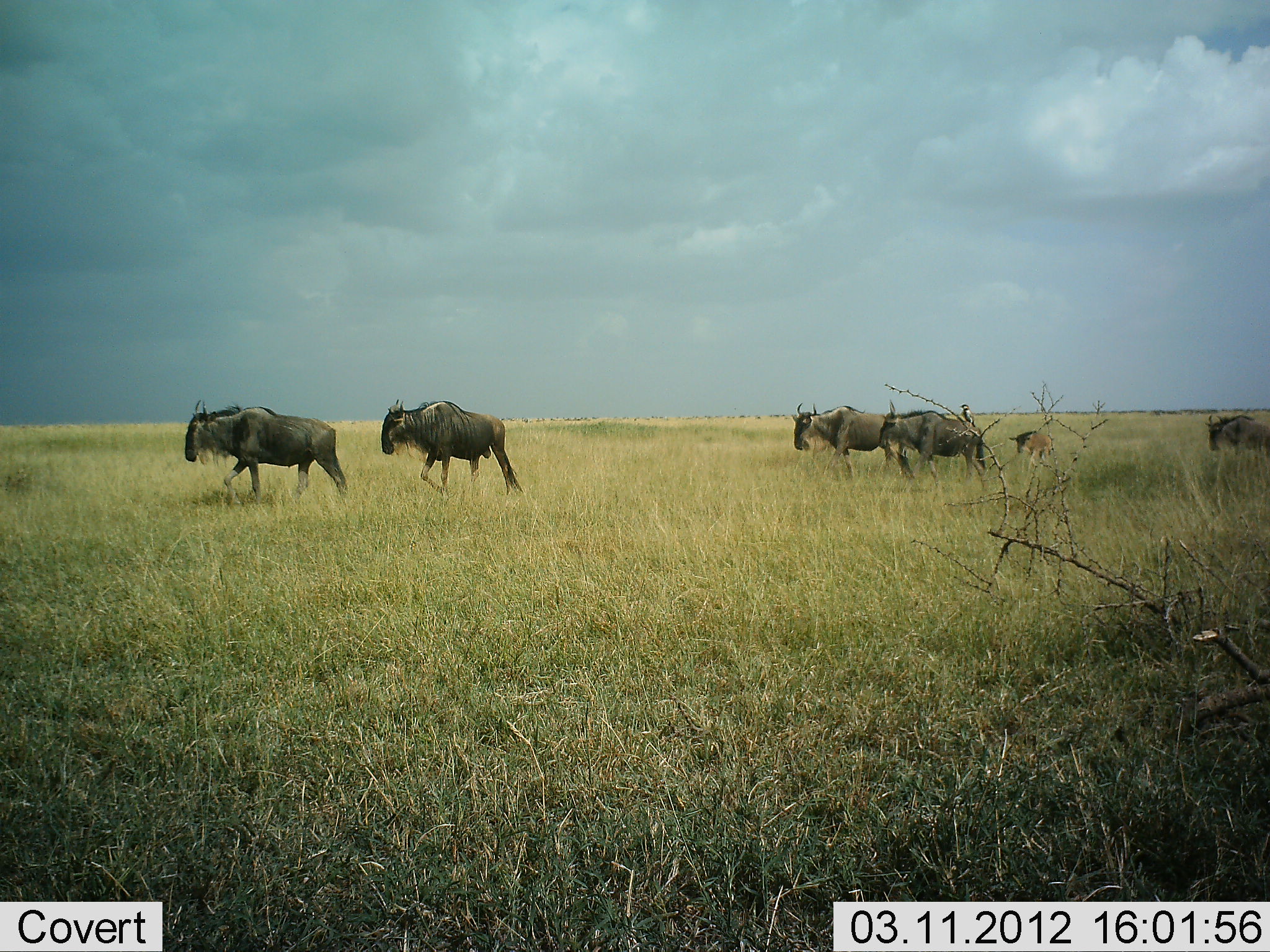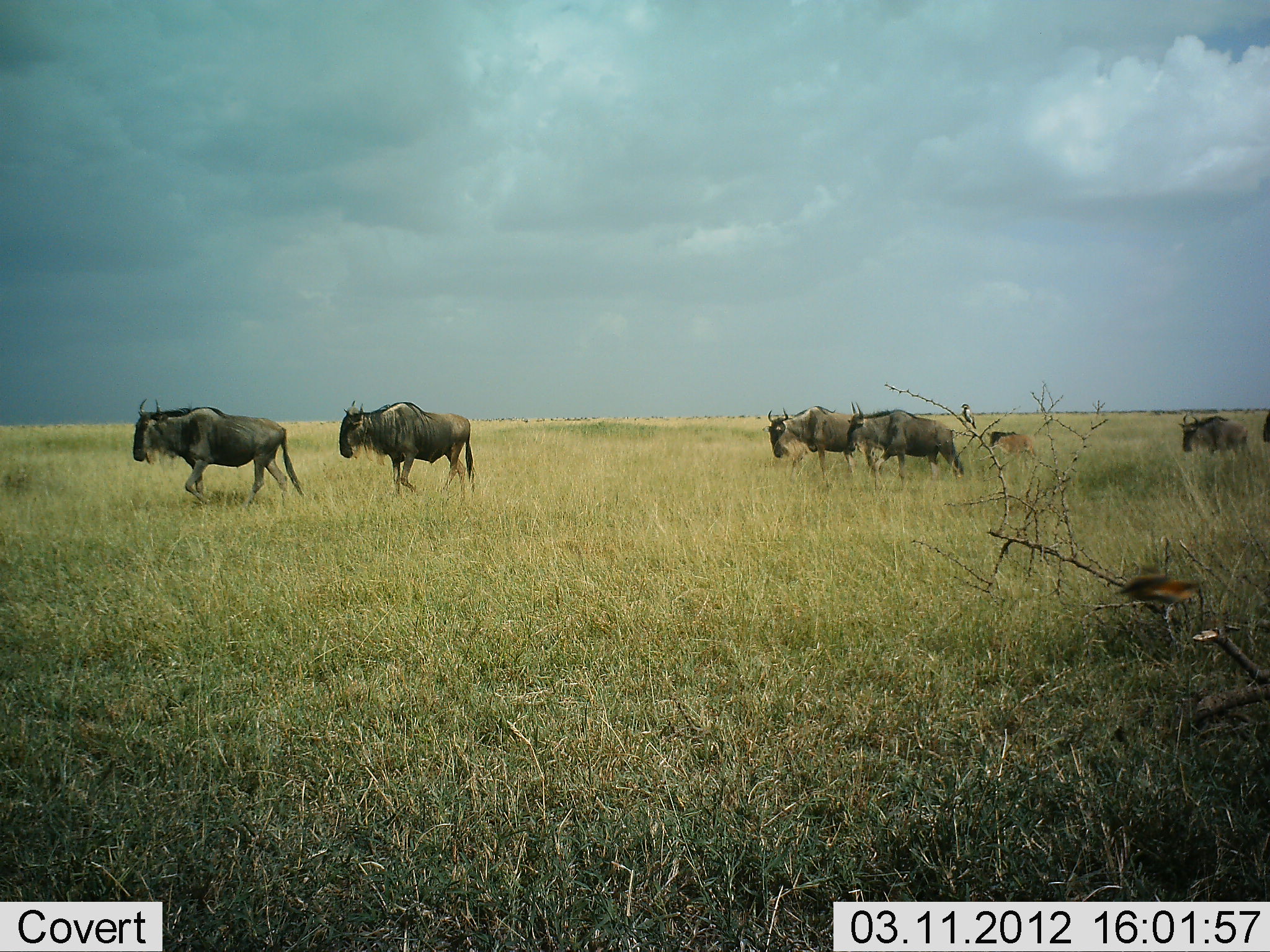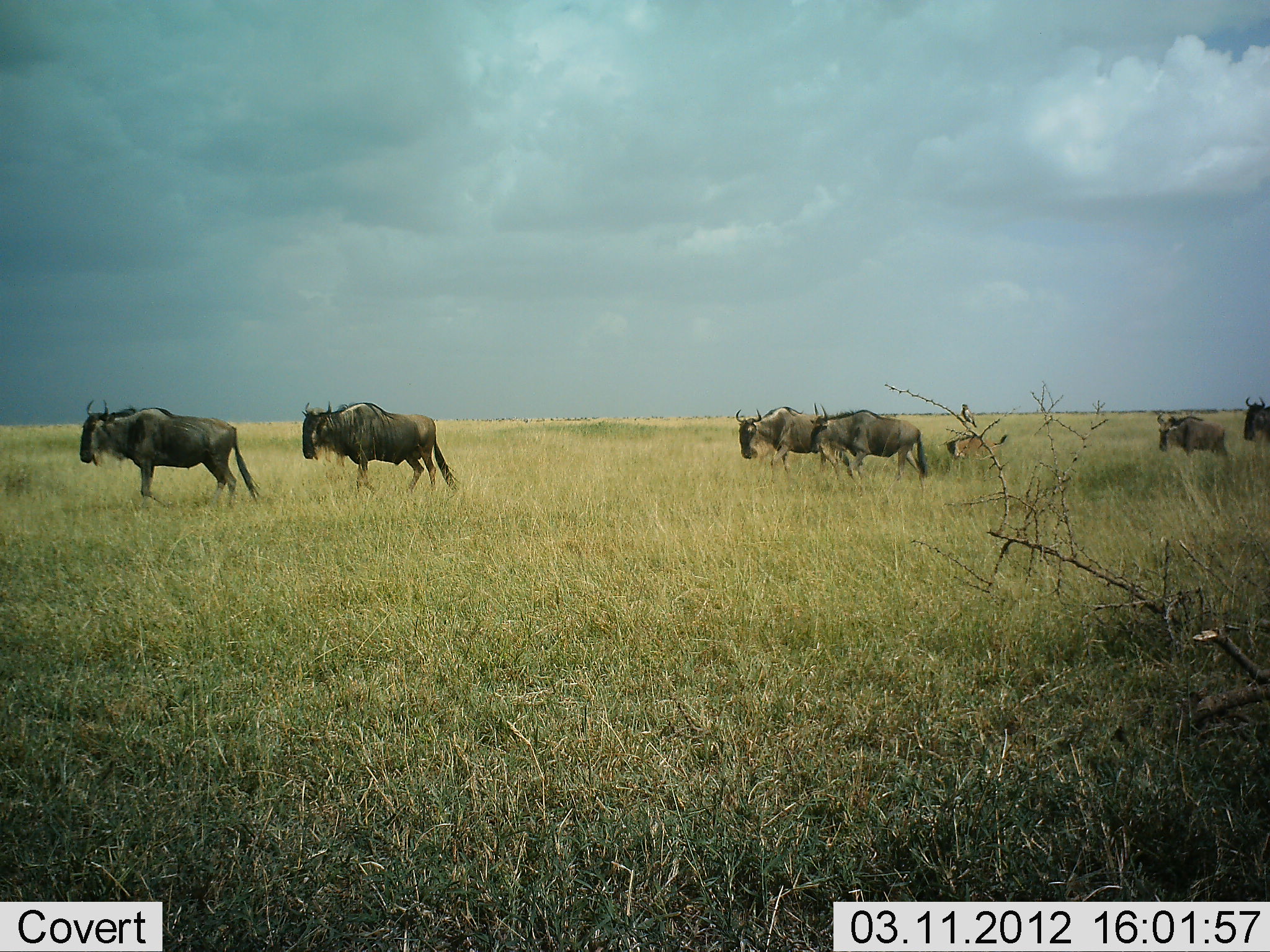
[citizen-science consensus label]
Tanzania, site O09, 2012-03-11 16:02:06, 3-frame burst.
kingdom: Animalia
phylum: Chordata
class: Mammalia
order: Artiodactyla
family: Bovidae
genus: Connochaetes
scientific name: Connochaetes taurinus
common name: blue wildebeest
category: wildebeest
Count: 7.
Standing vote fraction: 0%.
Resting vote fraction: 0%.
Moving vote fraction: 100%.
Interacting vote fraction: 0%.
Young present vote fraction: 52%.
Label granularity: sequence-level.